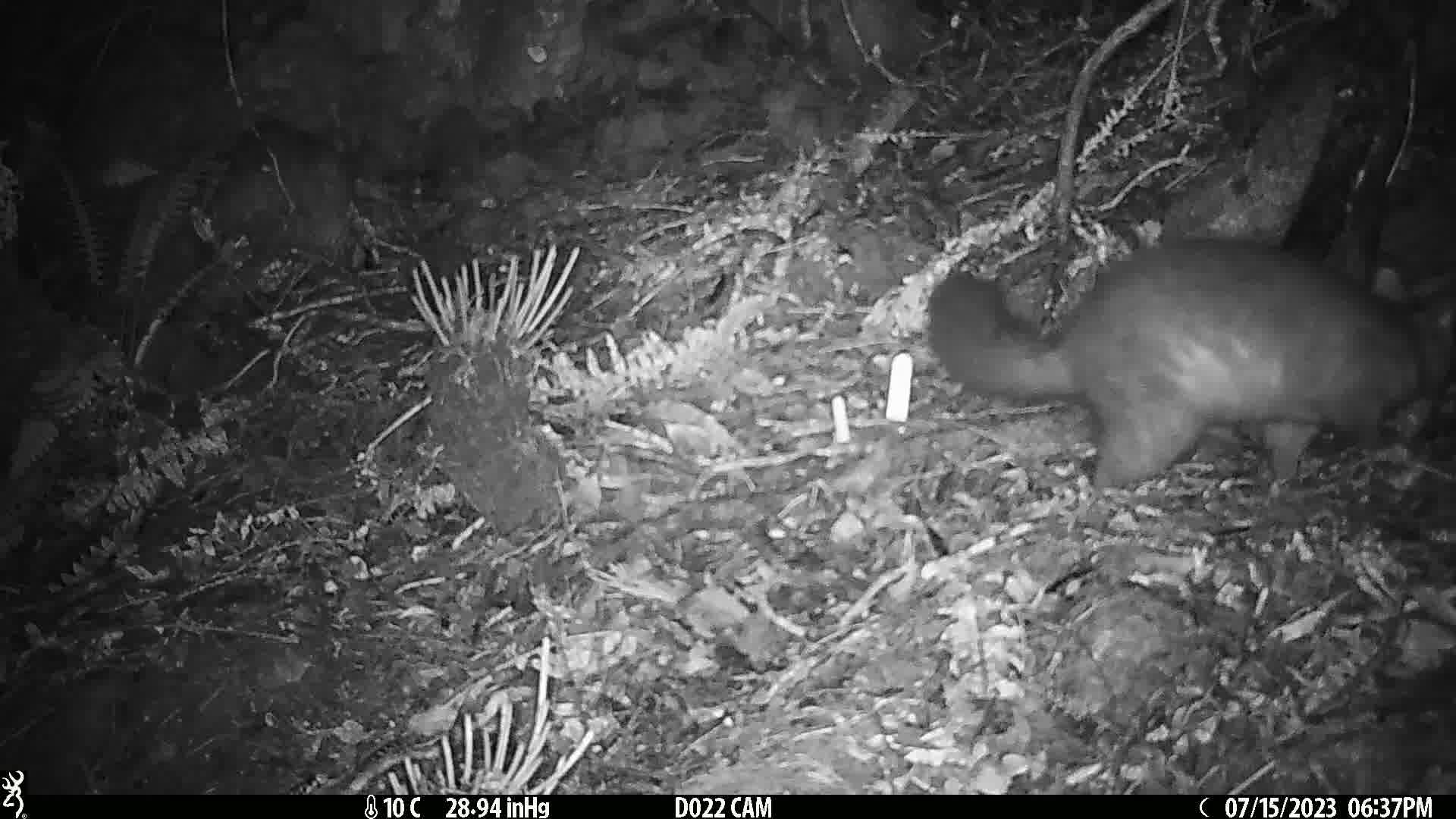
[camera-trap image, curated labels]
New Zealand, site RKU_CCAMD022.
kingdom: Animalia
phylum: Chordata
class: Mammalia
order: Diprotodontia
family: Phalangeridae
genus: Trichosurus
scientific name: Trichosurus vulpecula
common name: common brushtail possum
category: possum